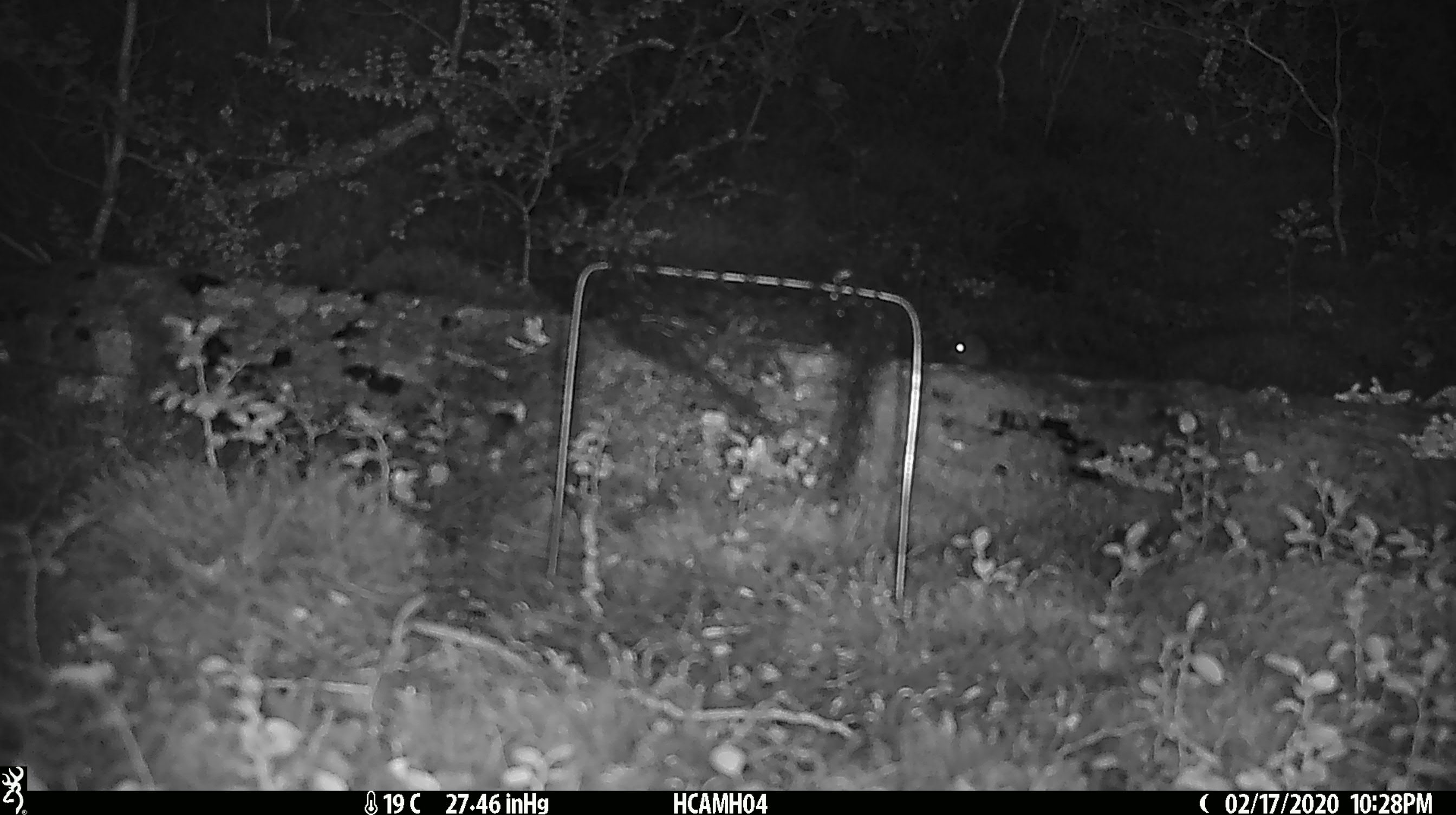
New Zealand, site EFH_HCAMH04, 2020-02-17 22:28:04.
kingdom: Animalia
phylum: Chordata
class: Mammalia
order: Rodentia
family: Muridae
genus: Mus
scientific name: Mus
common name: mouse